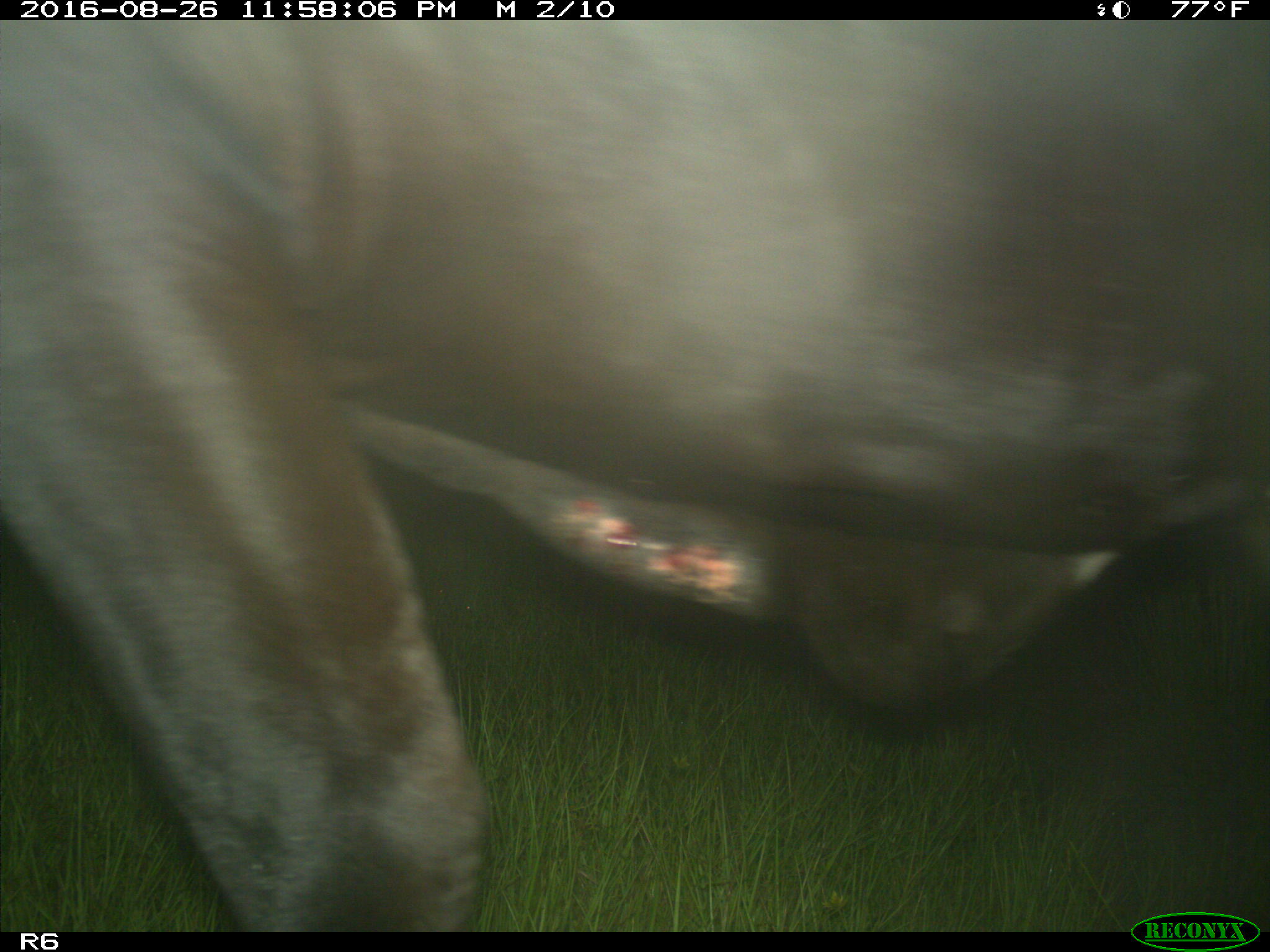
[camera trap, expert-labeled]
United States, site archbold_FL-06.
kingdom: Animalia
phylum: Chordata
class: Mammalia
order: Artiodactyla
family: Bovidae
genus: Bos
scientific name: Bos taurus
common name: domestic cow